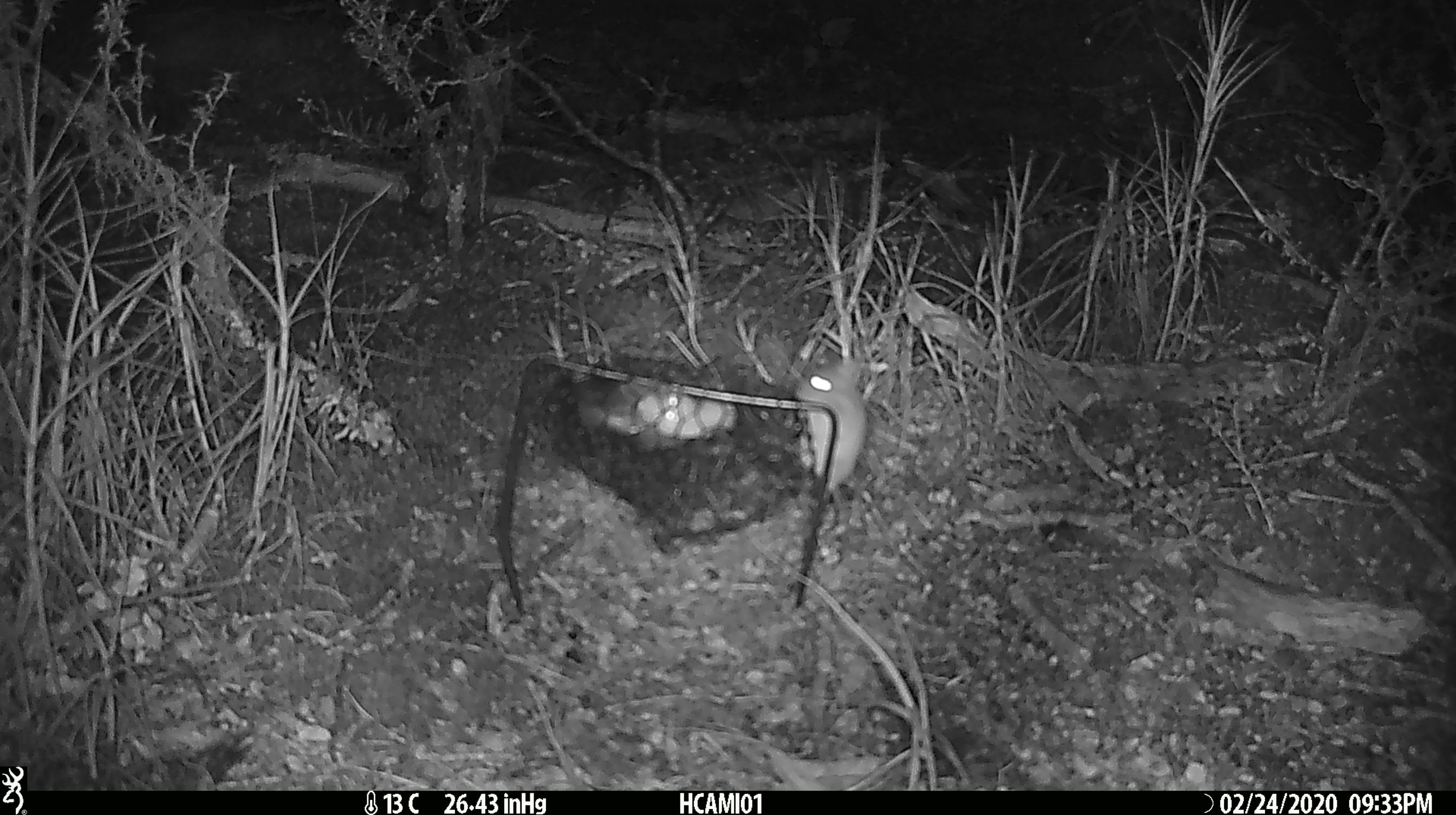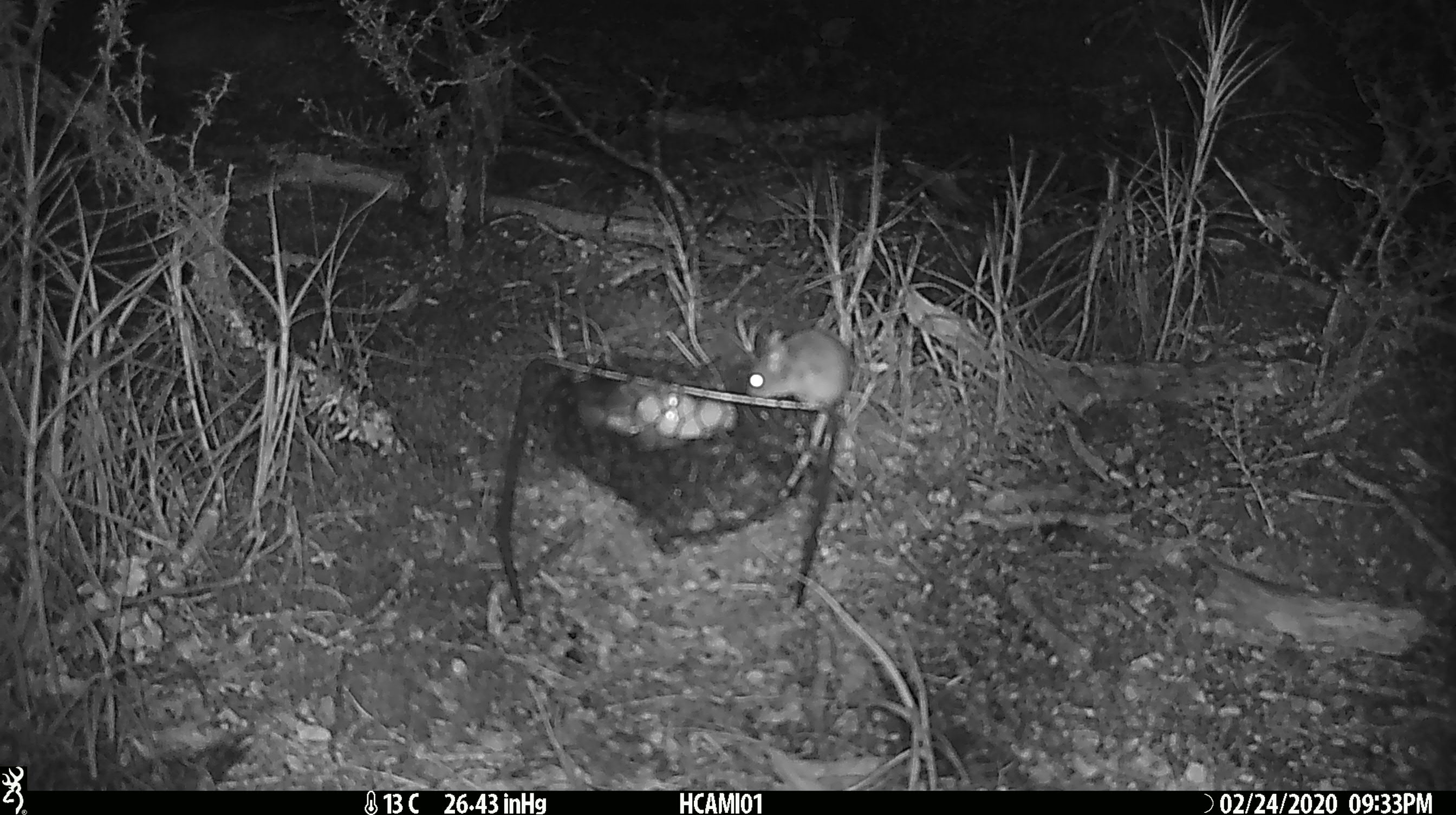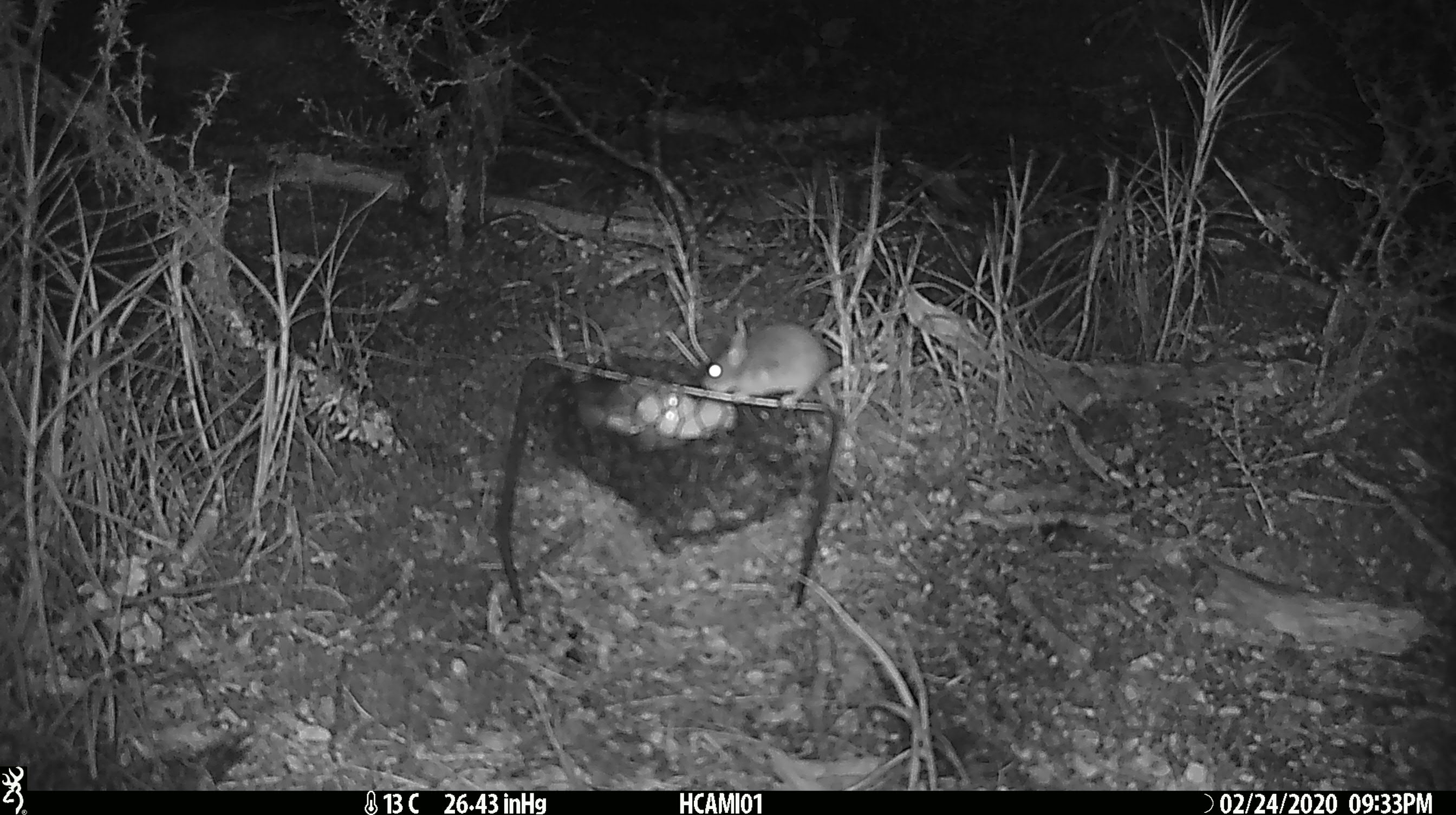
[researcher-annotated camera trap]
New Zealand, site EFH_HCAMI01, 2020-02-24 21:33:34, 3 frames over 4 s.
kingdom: Animalia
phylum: Chordata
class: Mammalia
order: Rodentia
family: Muridae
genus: Mus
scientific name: Mus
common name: mouse